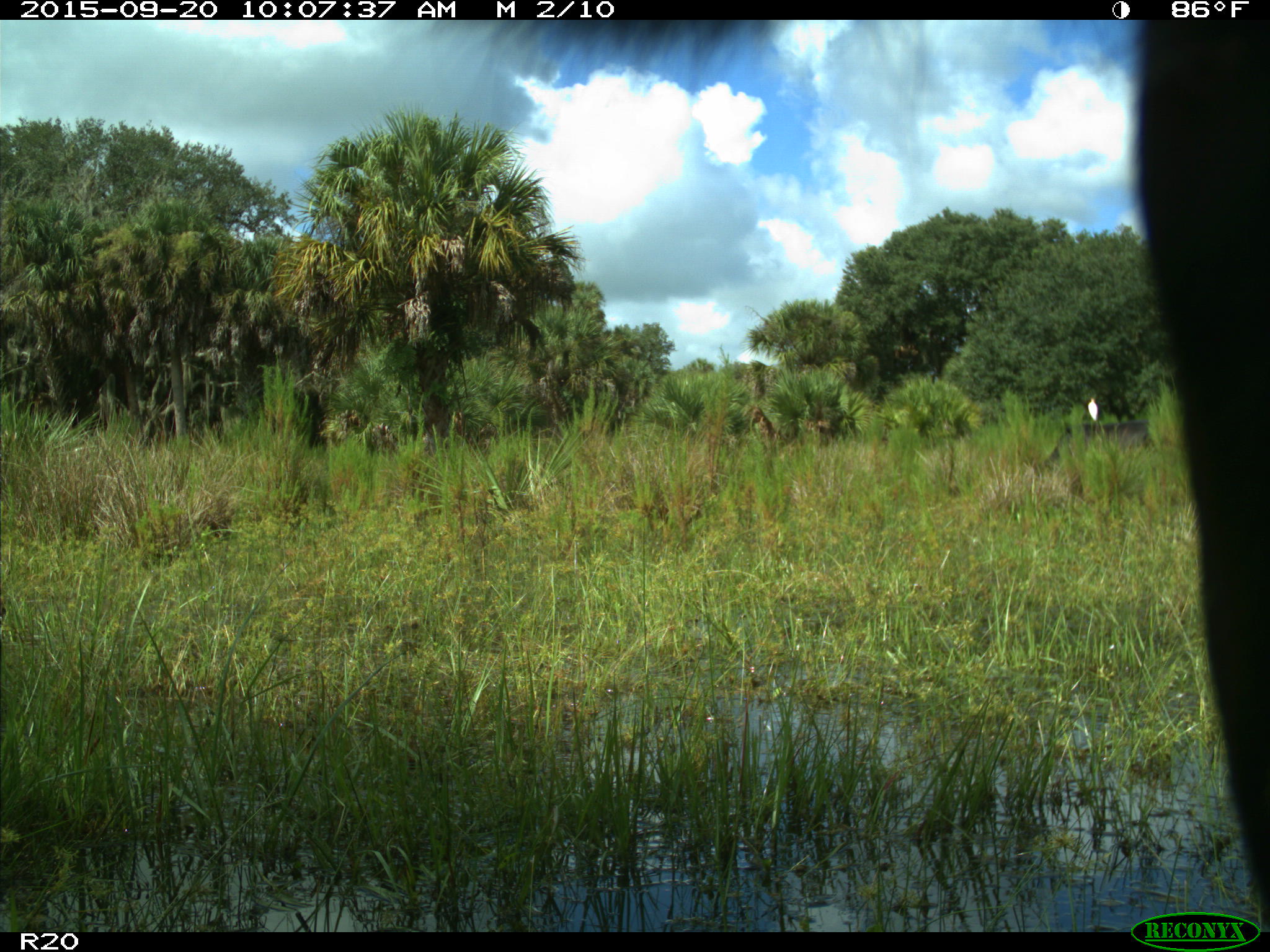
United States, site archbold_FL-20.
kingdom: Animalia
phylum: Chordata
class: Mammalia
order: Artiodactyla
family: Bovidae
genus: Bos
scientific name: Bos taurus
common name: domestic cow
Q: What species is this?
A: Bos taurus (domestic cow).